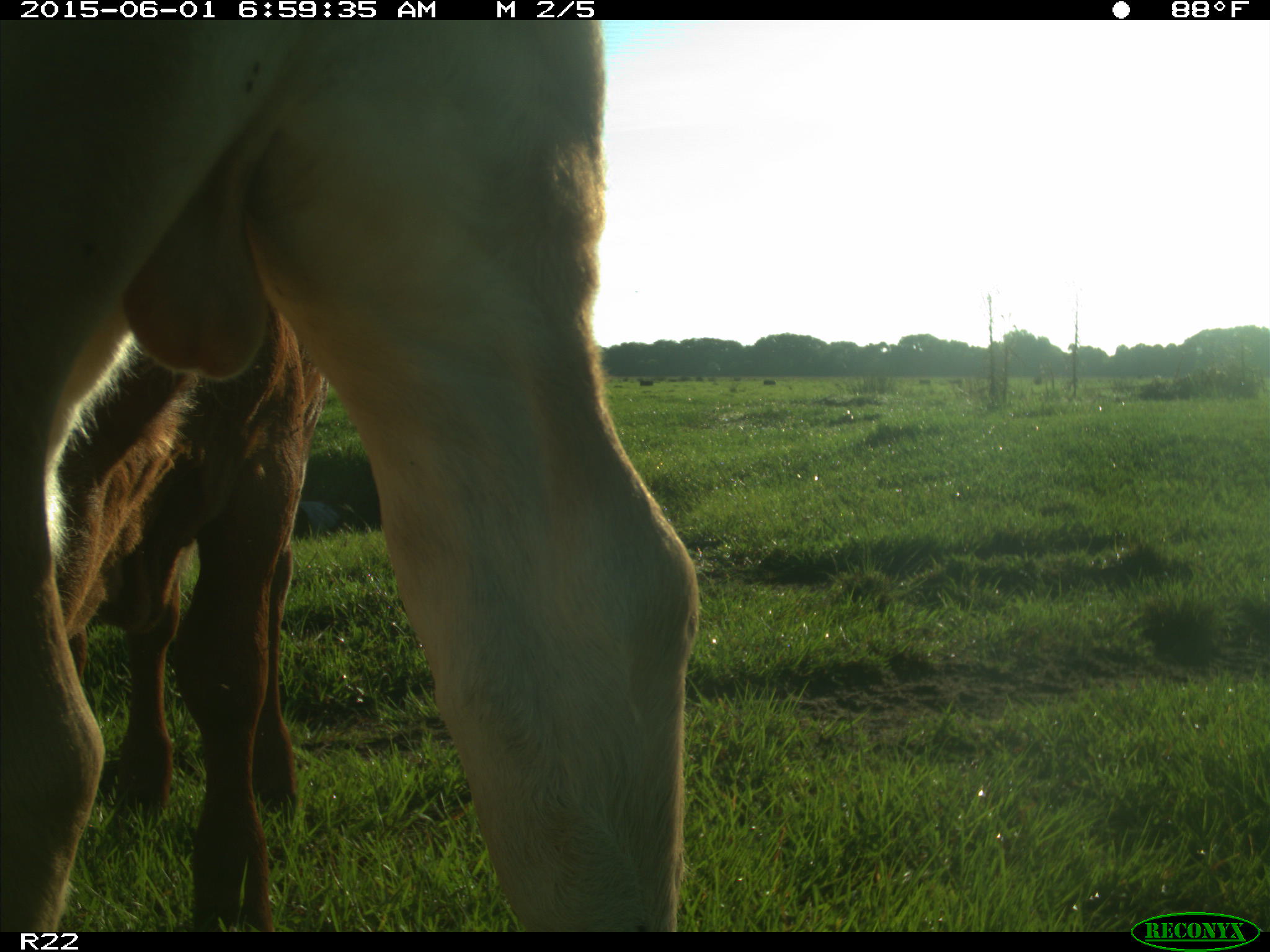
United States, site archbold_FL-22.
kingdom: Animalia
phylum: Chordata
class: Mammalia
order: Artiodactyla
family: Bovidae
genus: Bos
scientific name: Bos taurus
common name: domestic cow